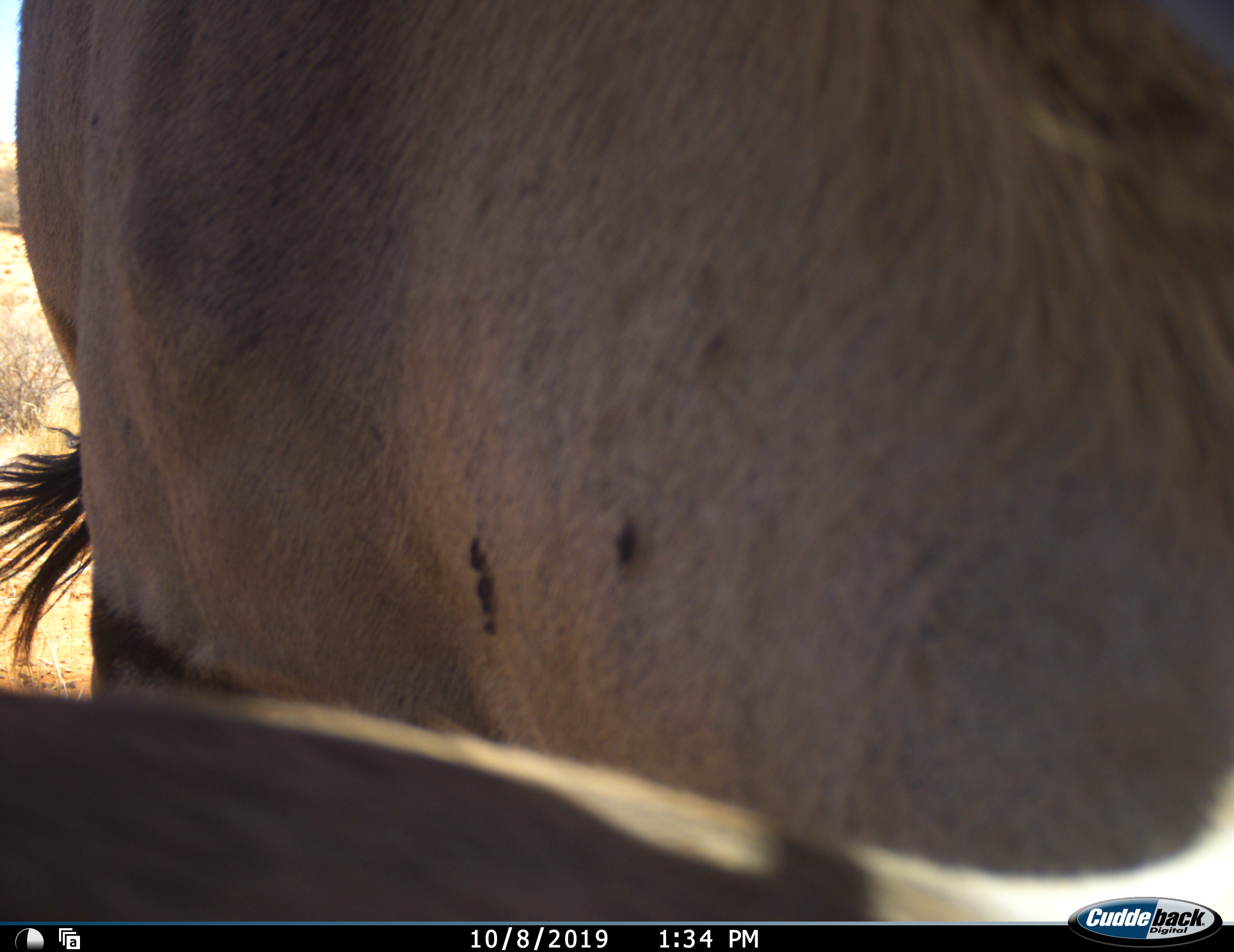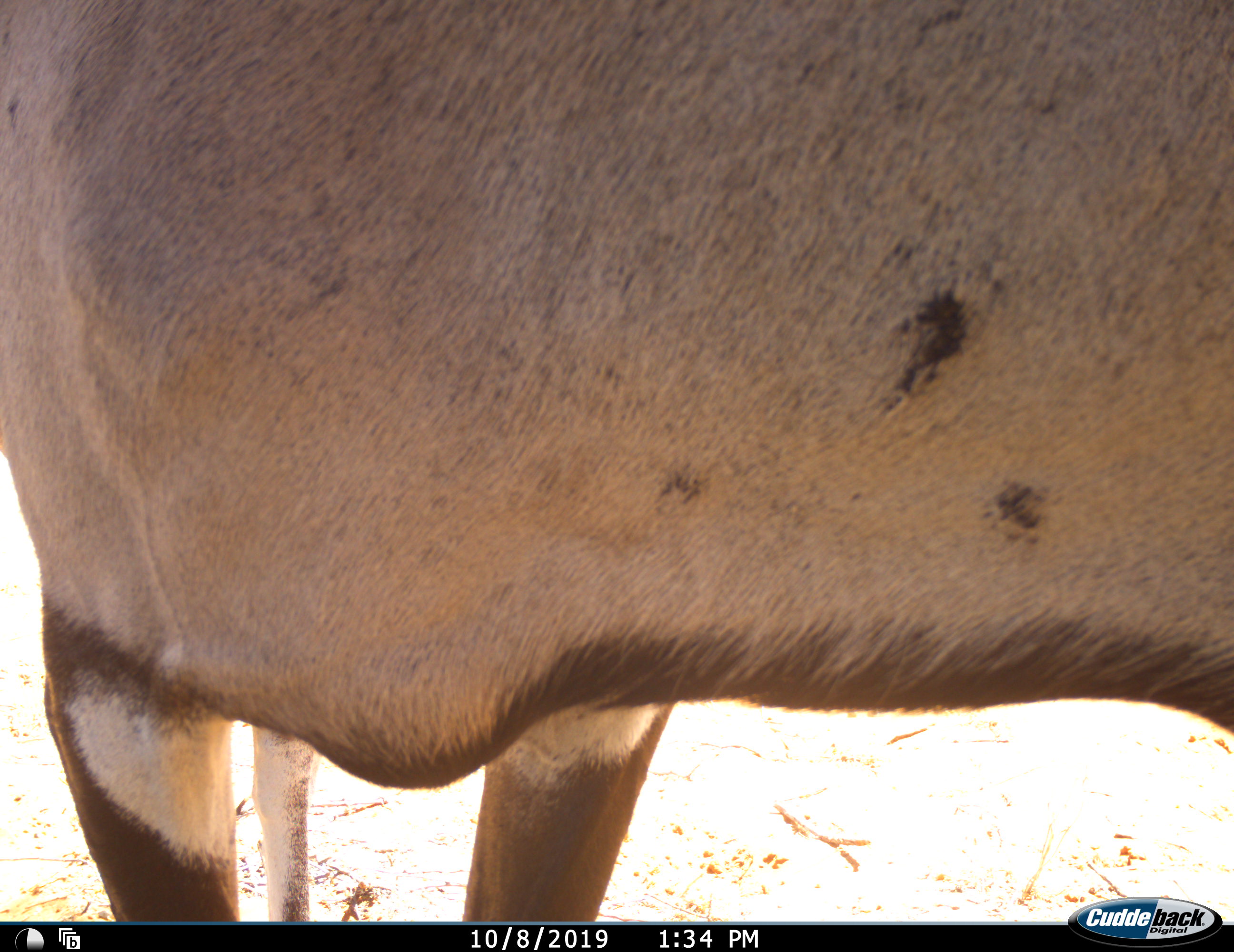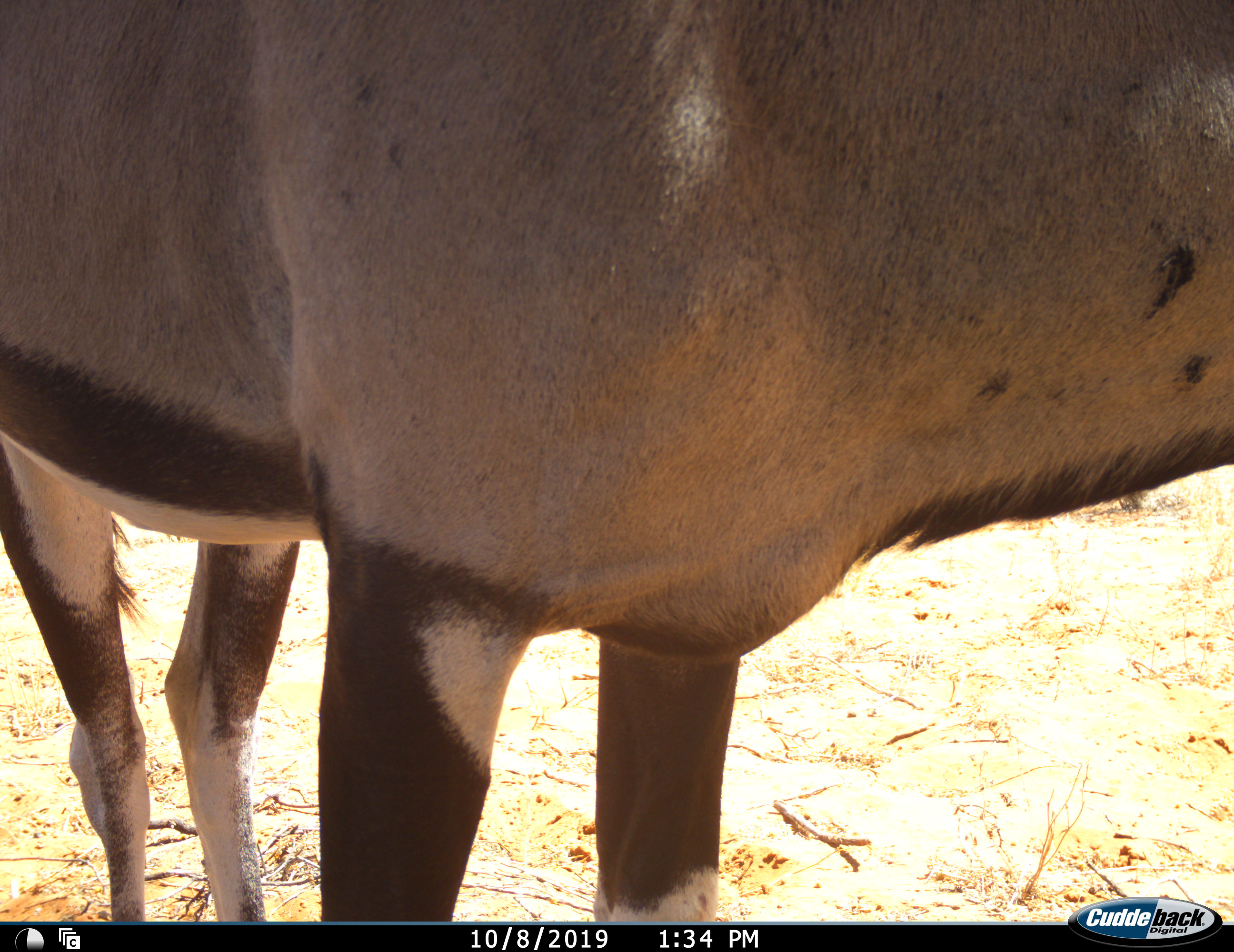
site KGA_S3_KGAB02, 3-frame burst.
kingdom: Animalia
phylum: Chordata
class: Mammalia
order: Artiodactyla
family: Bovidae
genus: Oryx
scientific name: Oryx gazella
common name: gemsbok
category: oryx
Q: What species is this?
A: Oryx (gemsbok) (Oryx gazella).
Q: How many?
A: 1.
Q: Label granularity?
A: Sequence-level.